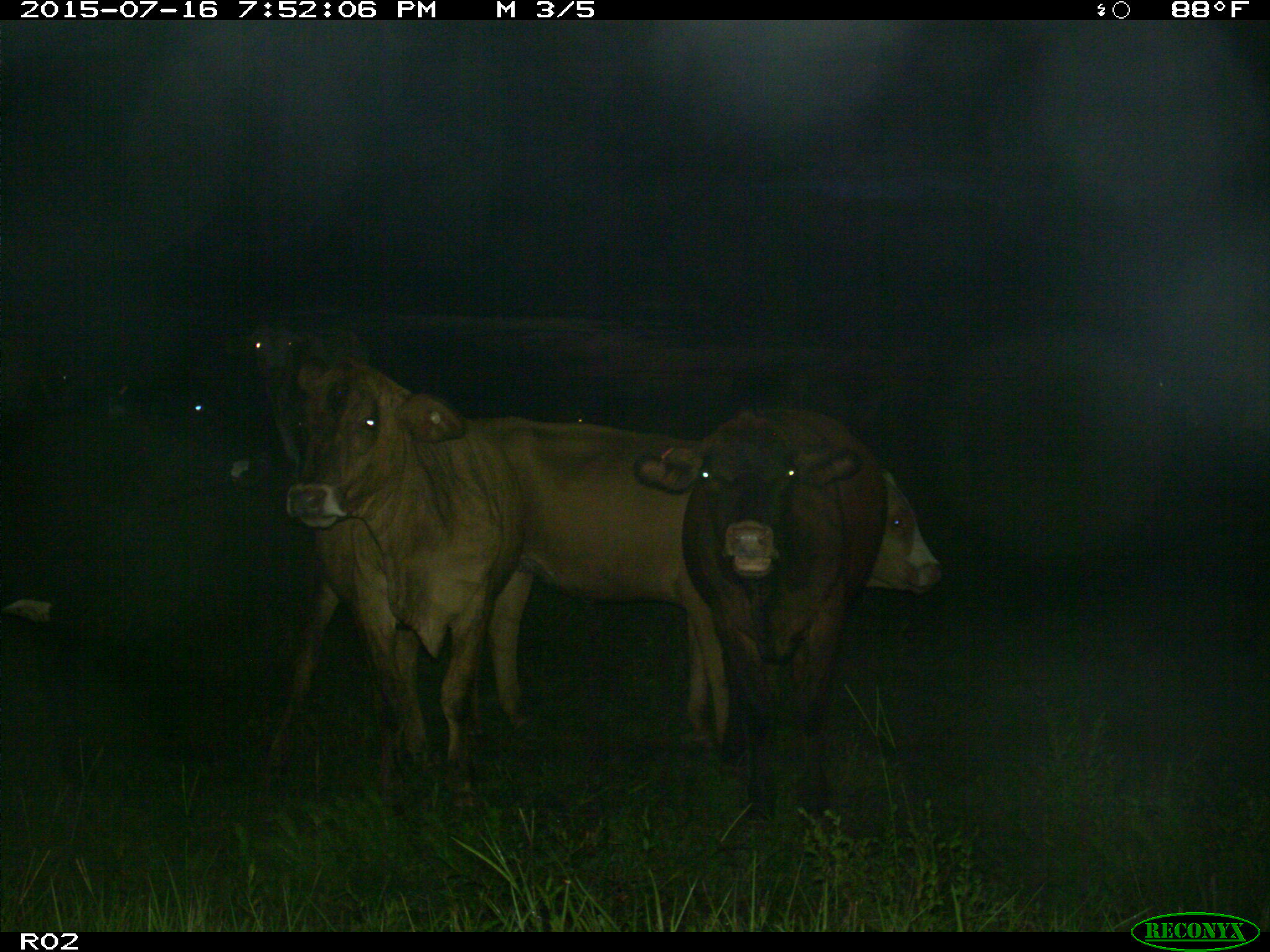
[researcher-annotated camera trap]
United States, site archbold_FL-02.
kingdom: Animalia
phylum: Chordata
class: Mammalia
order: Artiodactyla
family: Bovidae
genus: Bos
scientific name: Bos taurus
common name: domestic cow